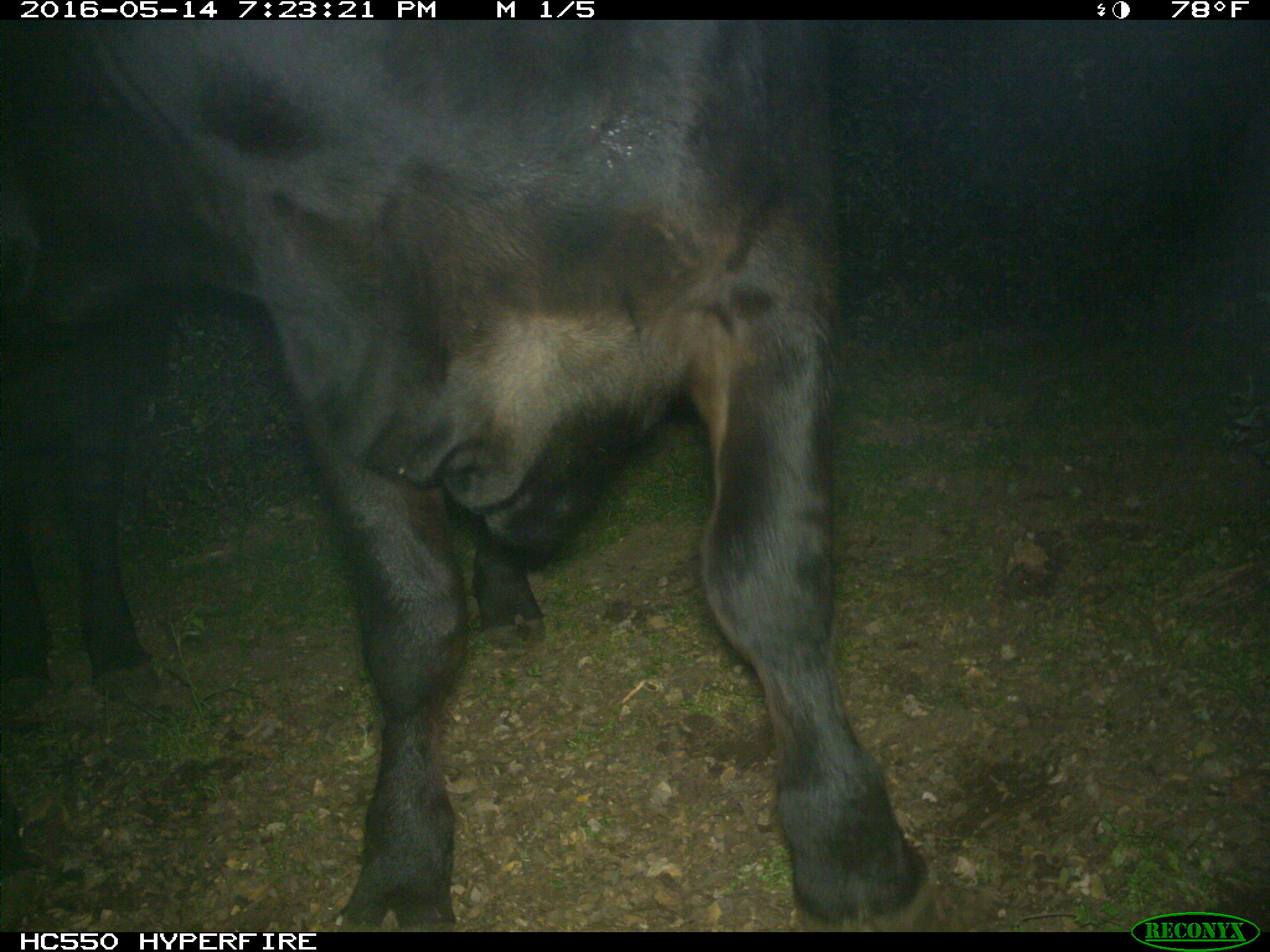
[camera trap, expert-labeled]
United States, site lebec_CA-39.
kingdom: Animalia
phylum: Chordata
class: Mammalia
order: Artiodactyla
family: Bovidae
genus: Bos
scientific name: Bos taurus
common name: domestic cow